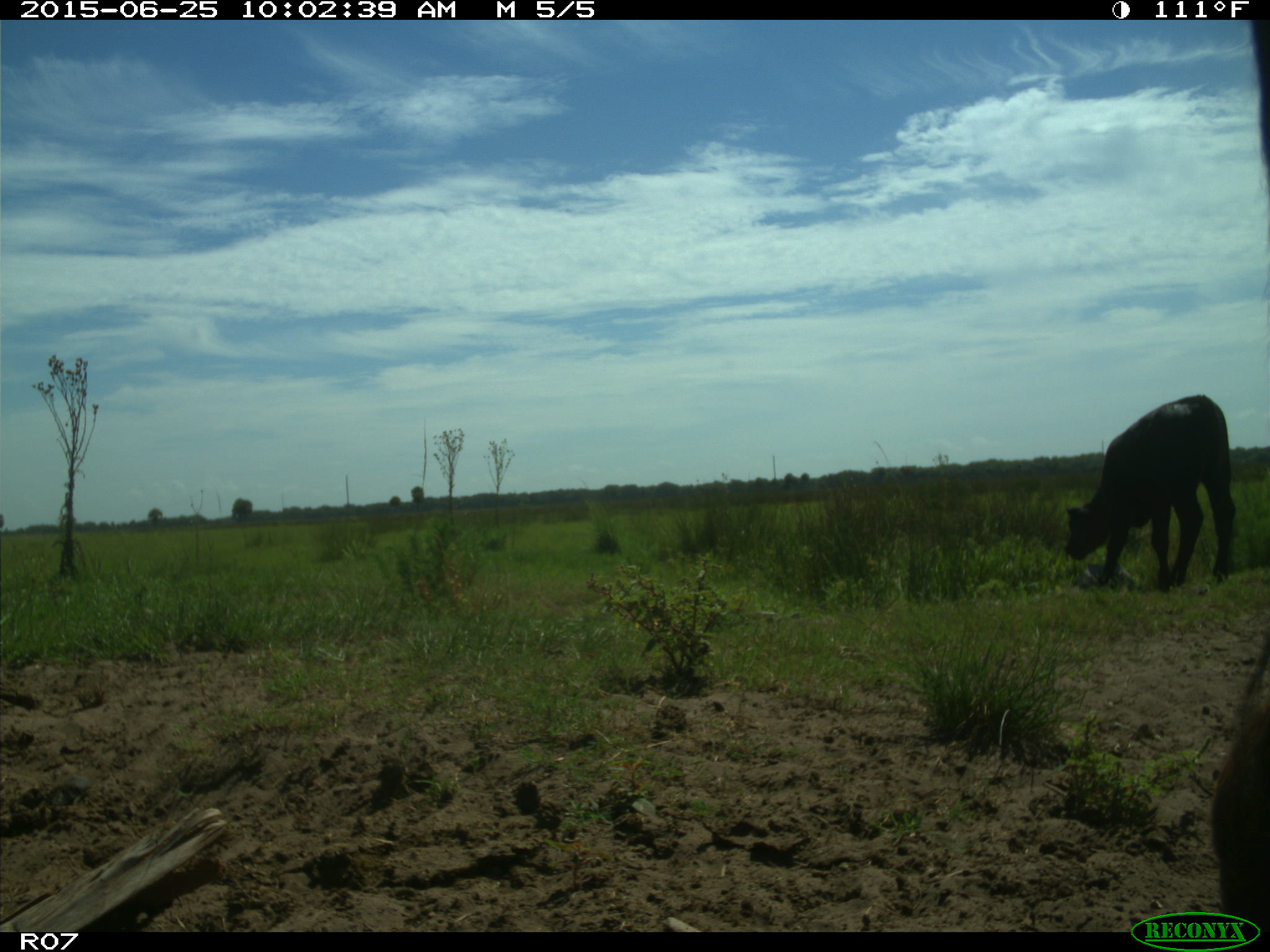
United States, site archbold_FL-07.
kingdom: Animalia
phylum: Chordata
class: Mammalia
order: Artiodactyla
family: Bovidae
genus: Bos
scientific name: Bos taurus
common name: domestic cow